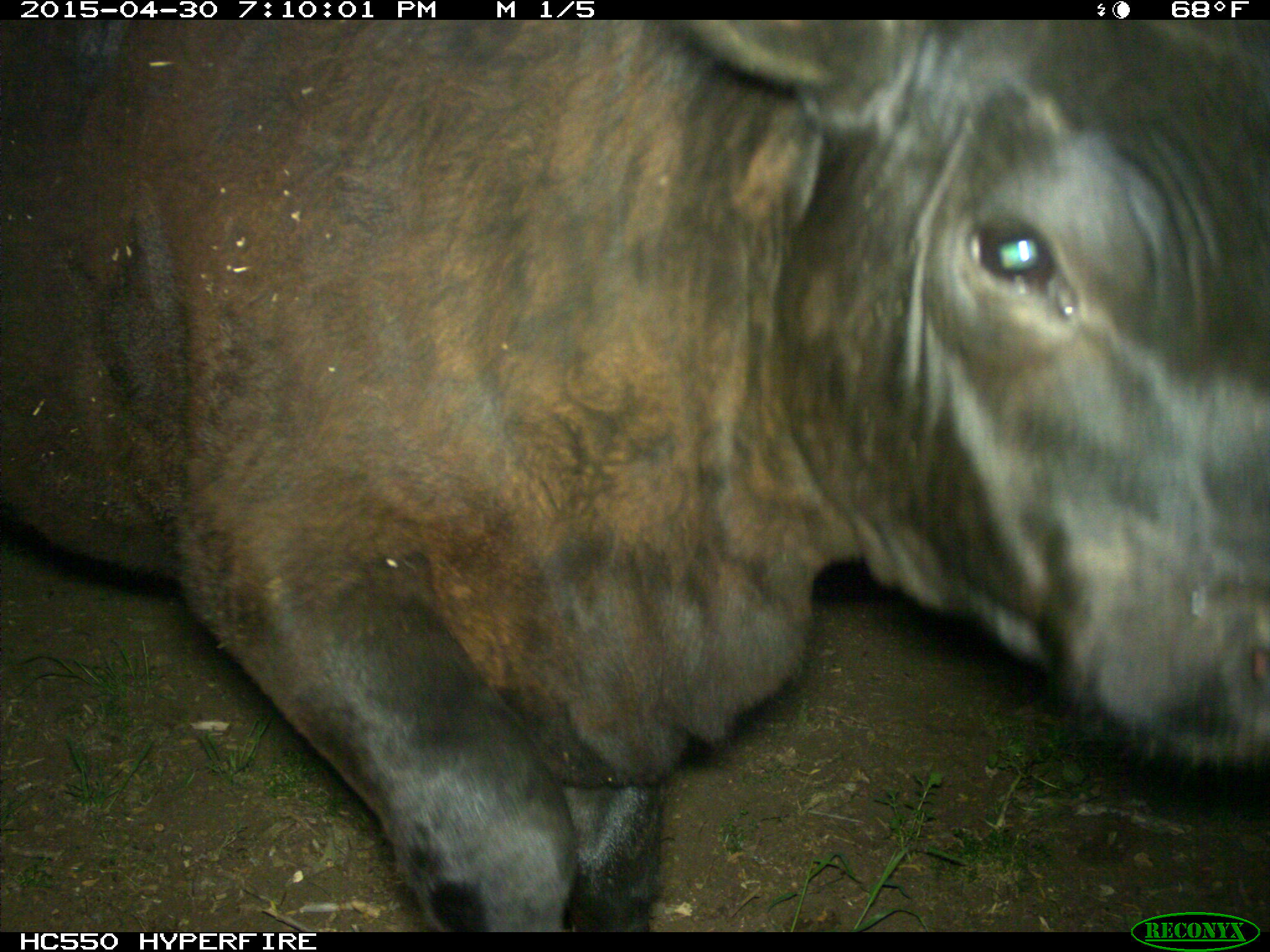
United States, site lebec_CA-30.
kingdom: Animalia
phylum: Chordata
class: Mammalia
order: Artiodactyla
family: Bovidae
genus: Bos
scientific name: Bos taurus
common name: domestic cow